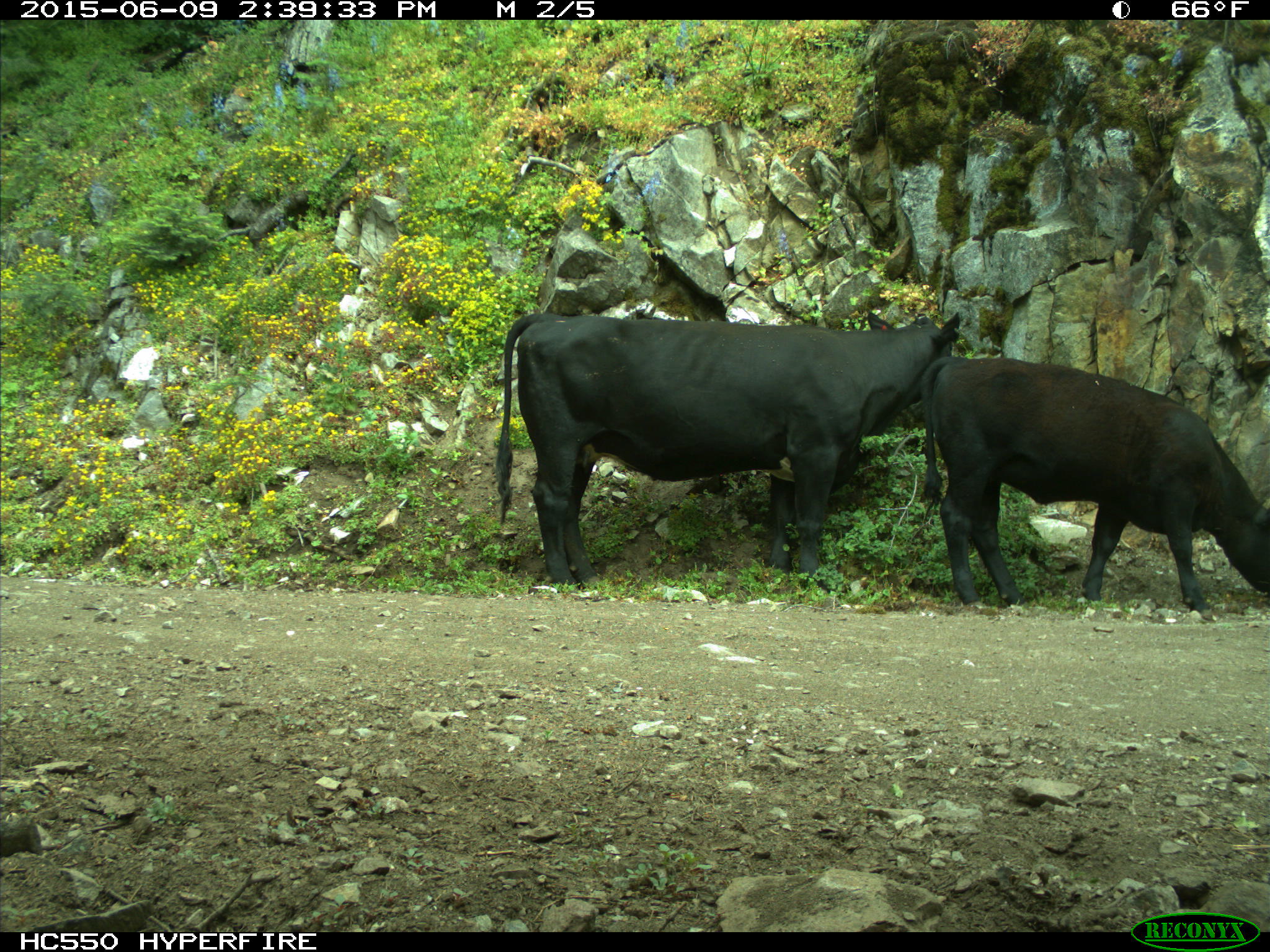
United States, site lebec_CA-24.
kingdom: Animalia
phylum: Chordata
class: Mammalia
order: Artiodactyla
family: Bovidae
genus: Bos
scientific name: Bos taurus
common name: domestic cow